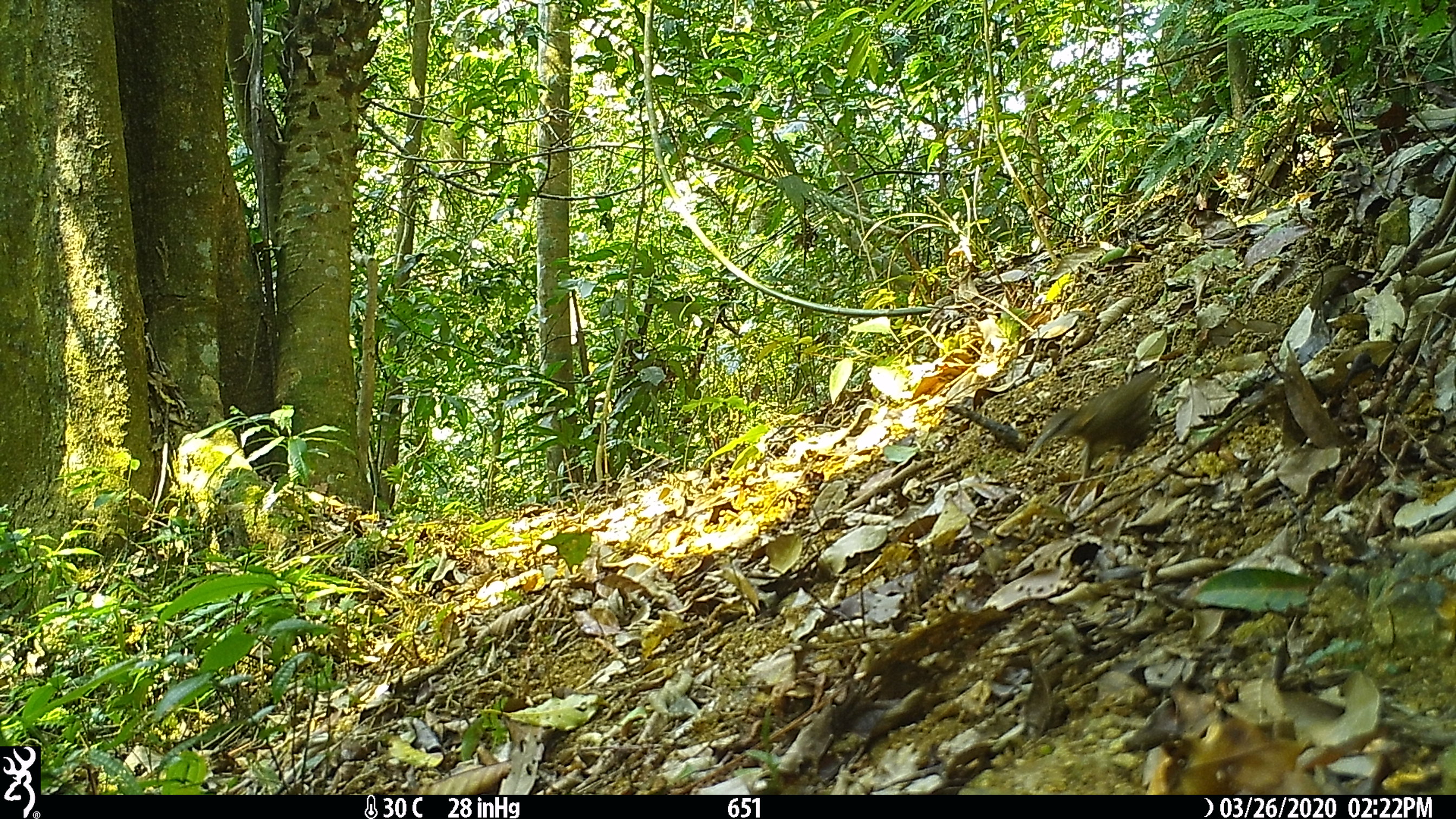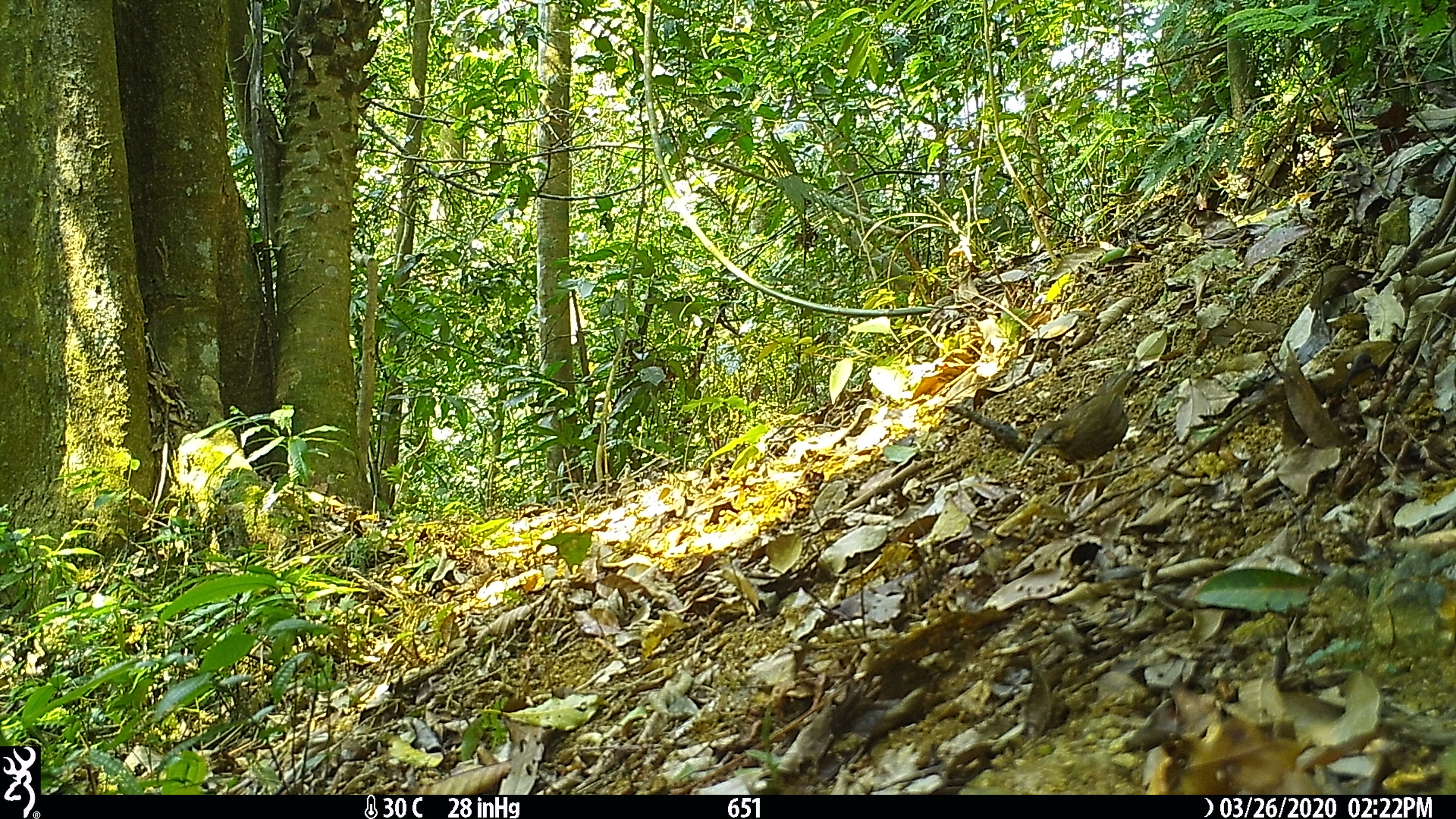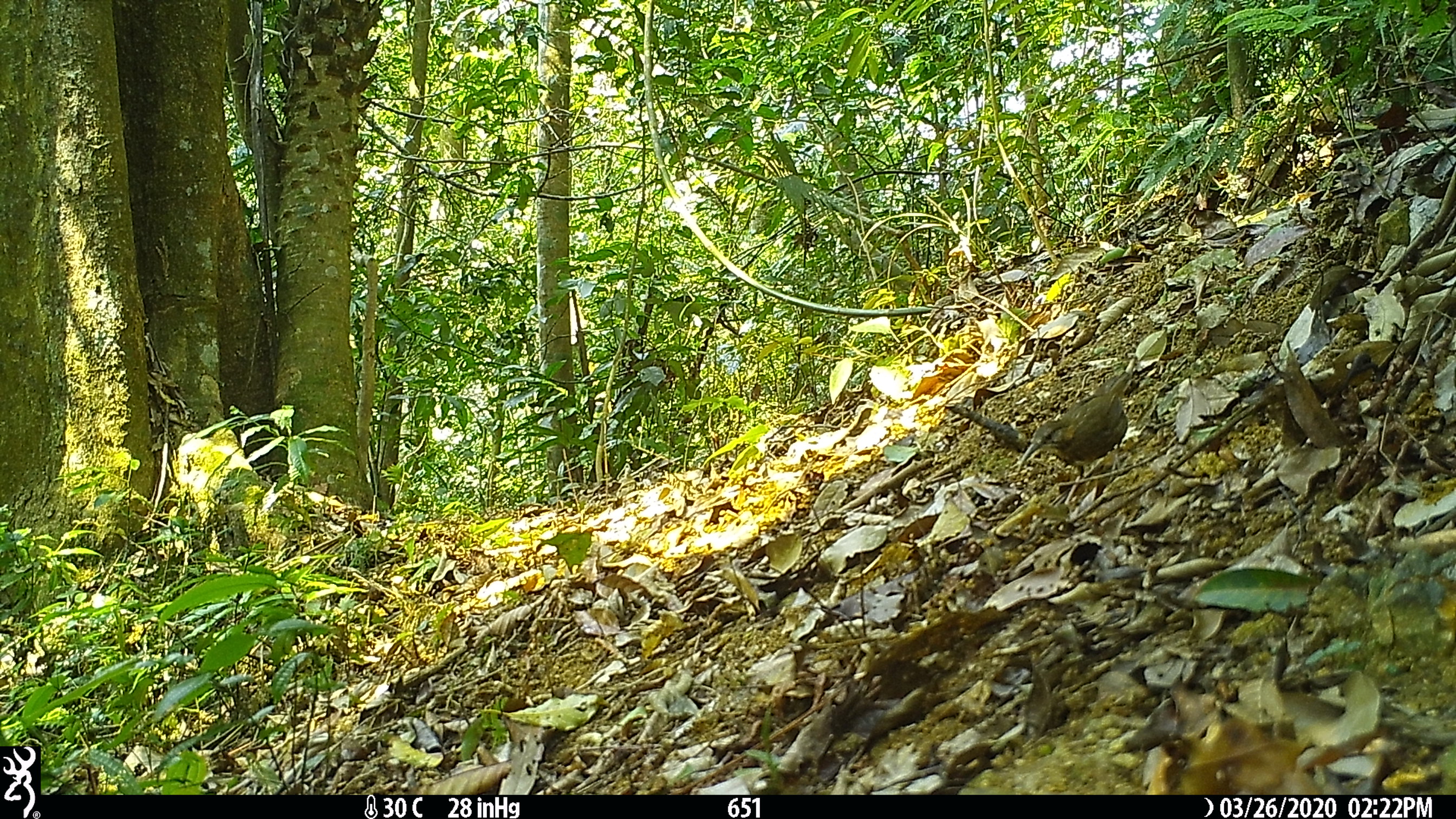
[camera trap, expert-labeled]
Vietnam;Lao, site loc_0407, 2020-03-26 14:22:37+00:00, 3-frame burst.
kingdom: Animalia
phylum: Chordata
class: Aves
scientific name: Aves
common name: bird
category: unidentified bird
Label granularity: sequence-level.